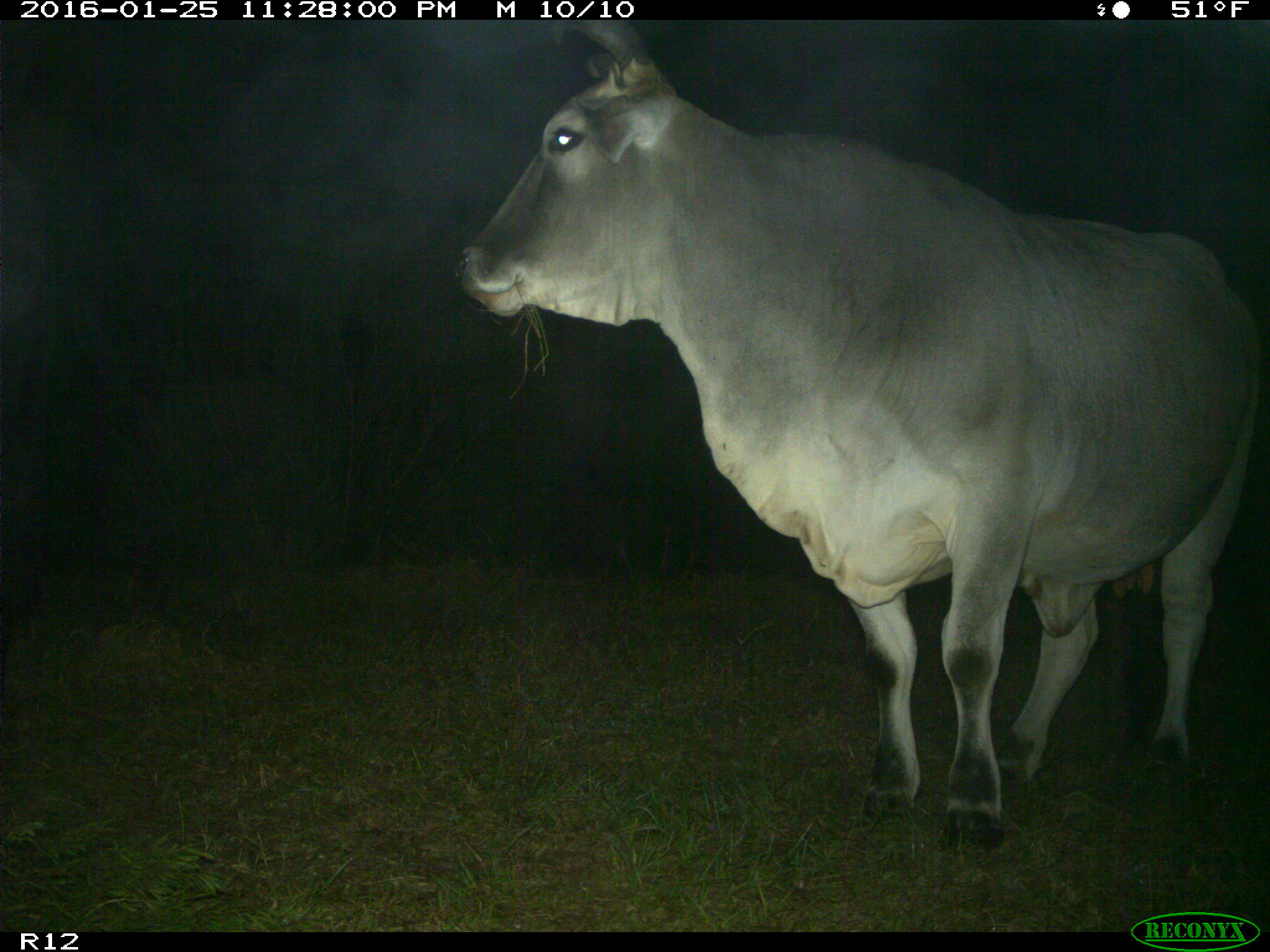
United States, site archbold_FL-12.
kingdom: Animalia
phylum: Chordata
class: Mammalia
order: Artiodactyla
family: Bovidae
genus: Bos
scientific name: Bos taurus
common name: domestic cow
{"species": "Bos taurus (domestic cow)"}